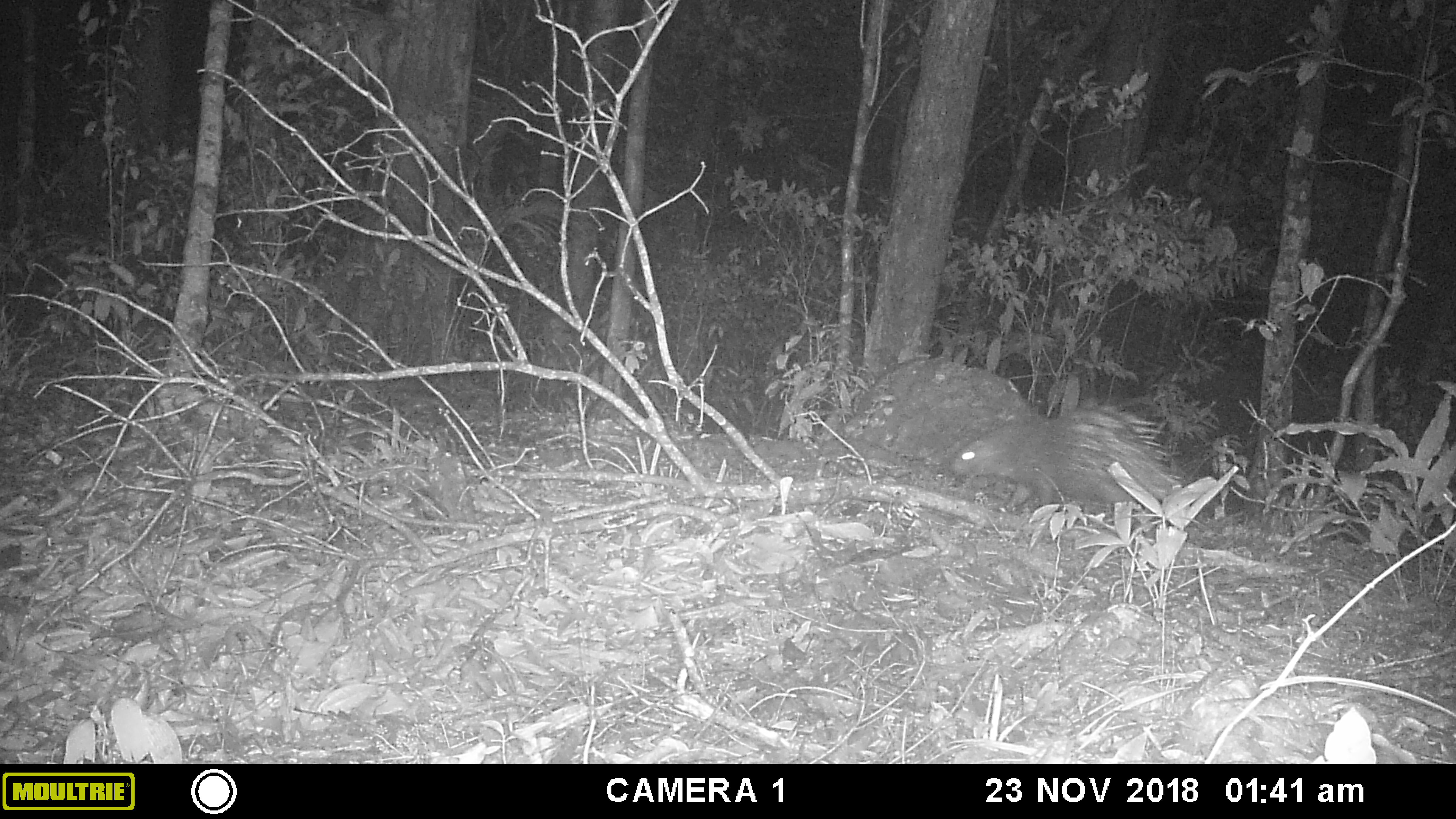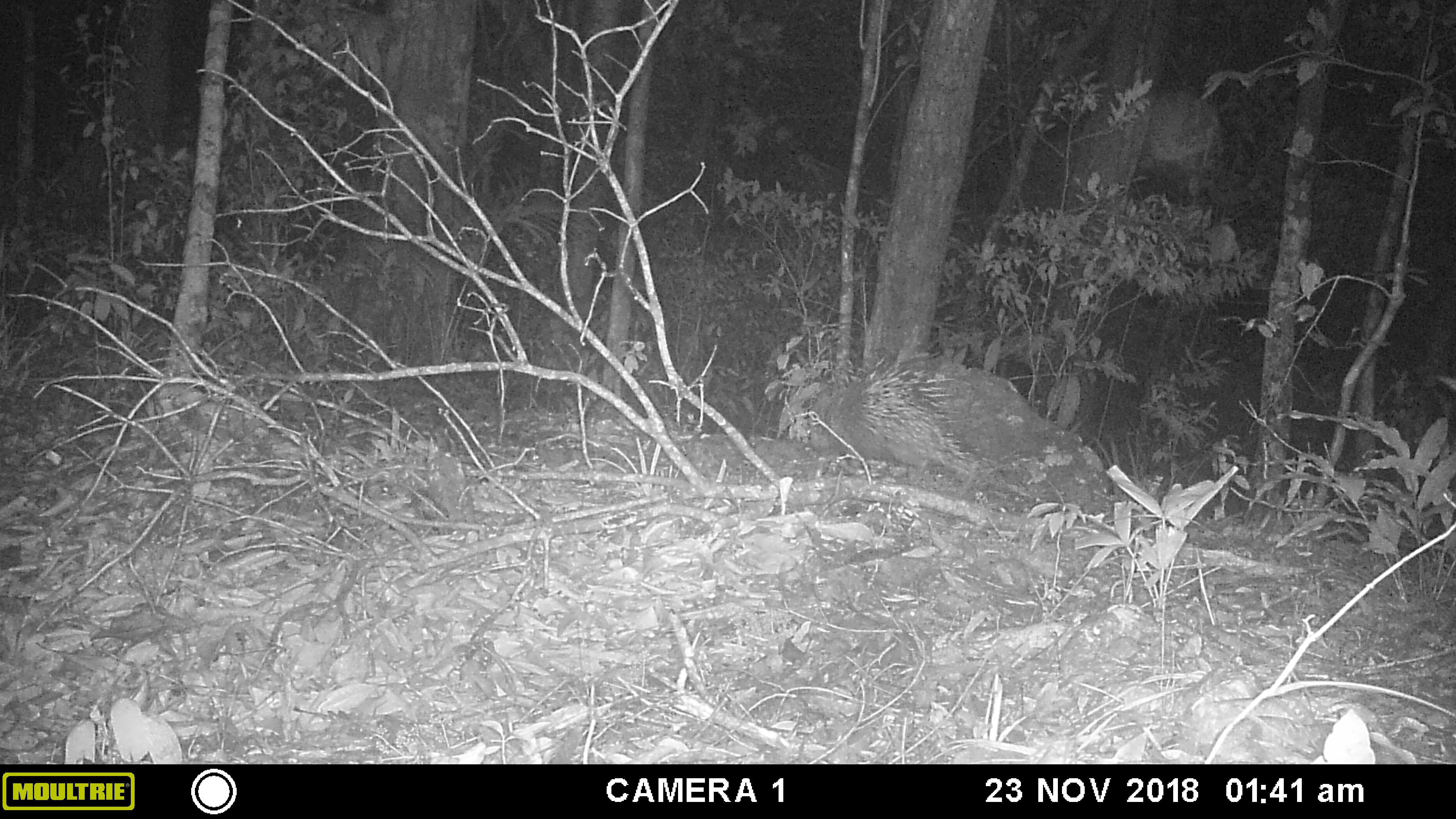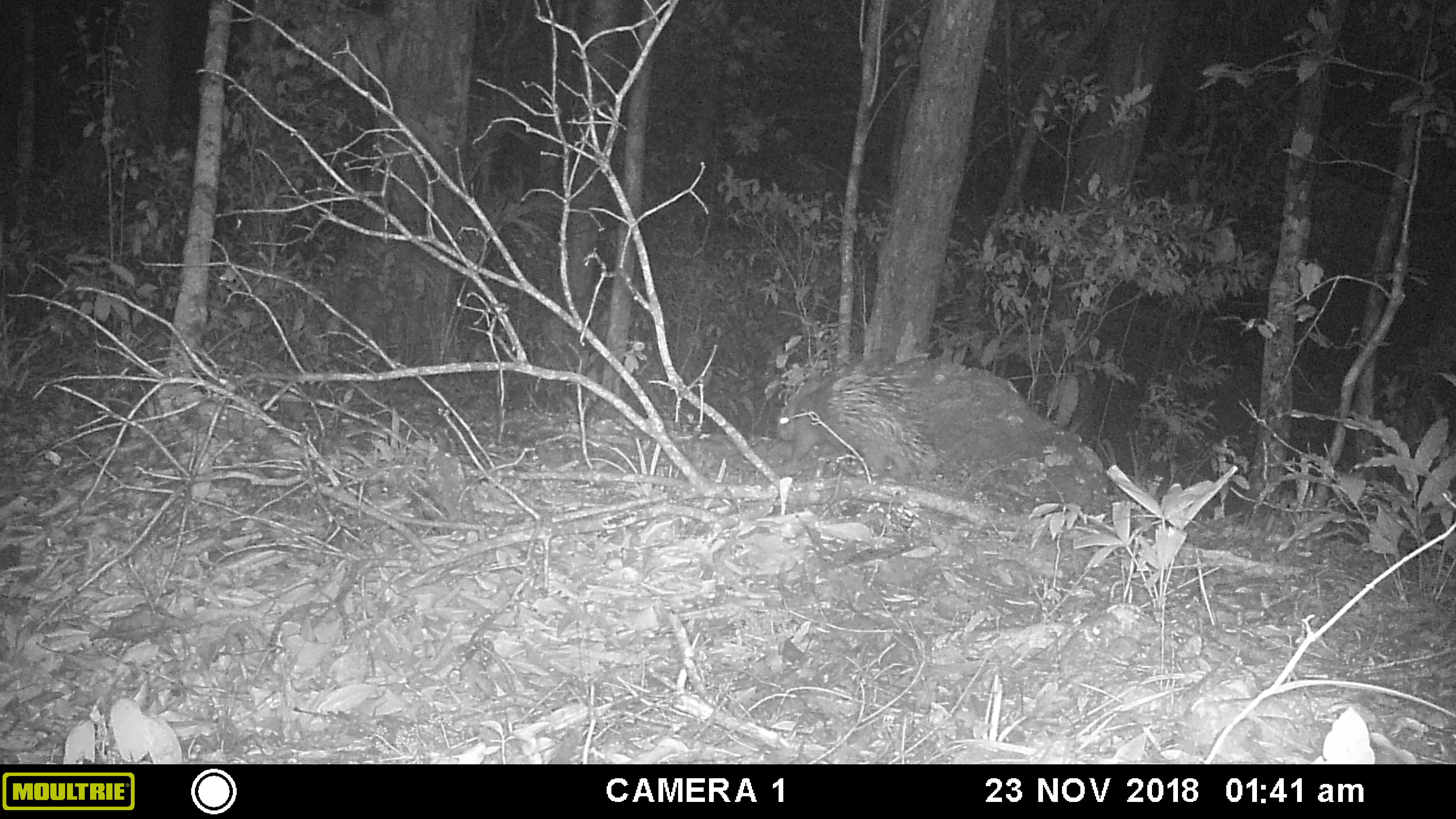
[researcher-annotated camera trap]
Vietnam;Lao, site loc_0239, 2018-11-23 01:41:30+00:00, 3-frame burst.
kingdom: Animalia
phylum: Chordata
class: Mammalia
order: Rodentia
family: Hystricidae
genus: Hystrix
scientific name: Hystrix brachyura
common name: malayan porcupine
Malayan porcupine (Hystrix brachyura). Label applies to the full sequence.